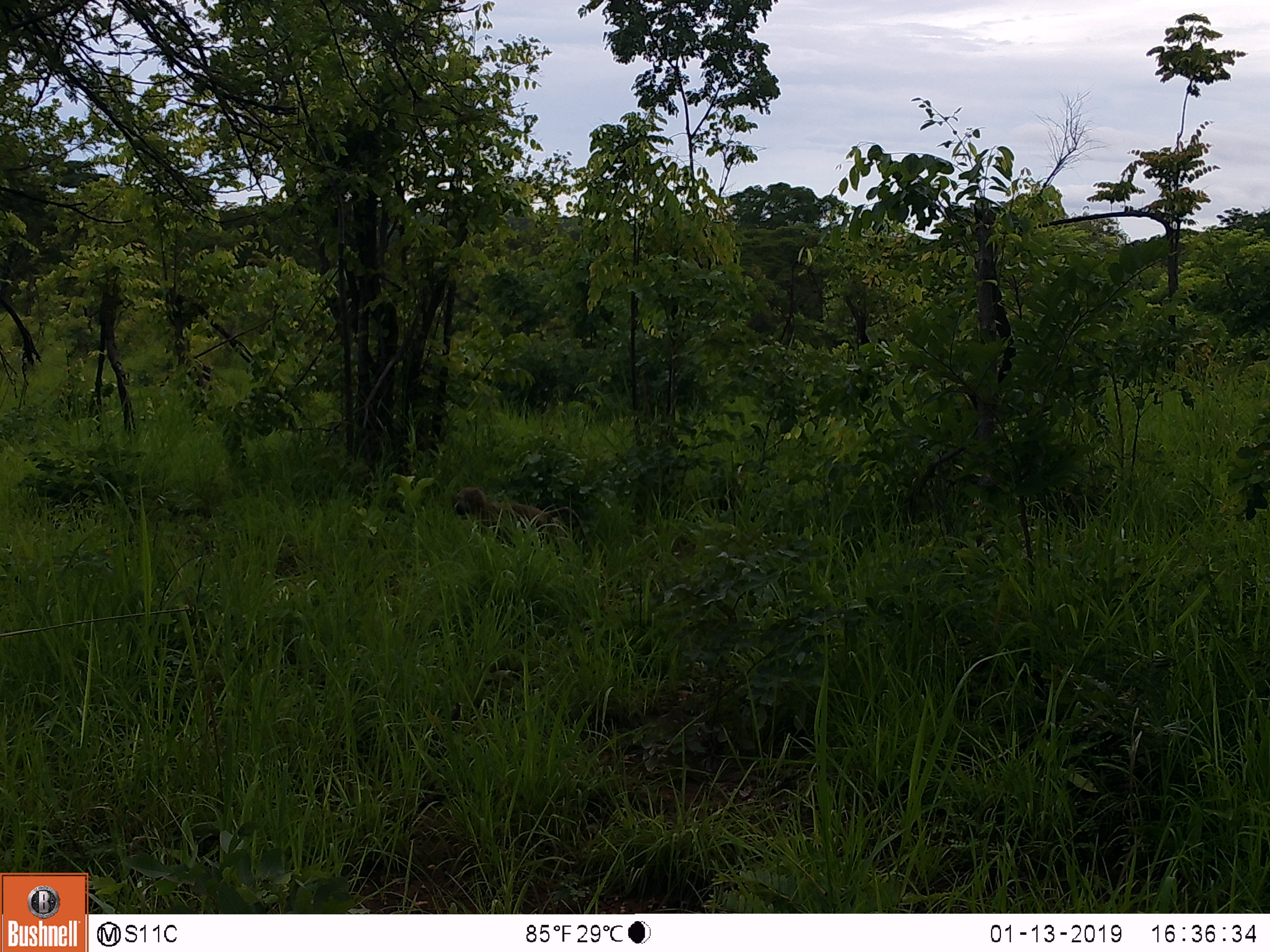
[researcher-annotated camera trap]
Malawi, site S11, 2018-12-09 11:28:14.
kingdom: Animalia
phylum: Chordata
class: Mammalia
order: Primates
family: Cercopithecidae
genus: Papio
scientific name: Papio cynocephalus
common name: yellow baboon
Yellow baboon (Papio cynocephalus), count 1.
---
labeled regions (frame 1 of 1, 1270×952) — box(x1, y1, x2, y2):
yellow baboon: box(448, 478, 595, 579)